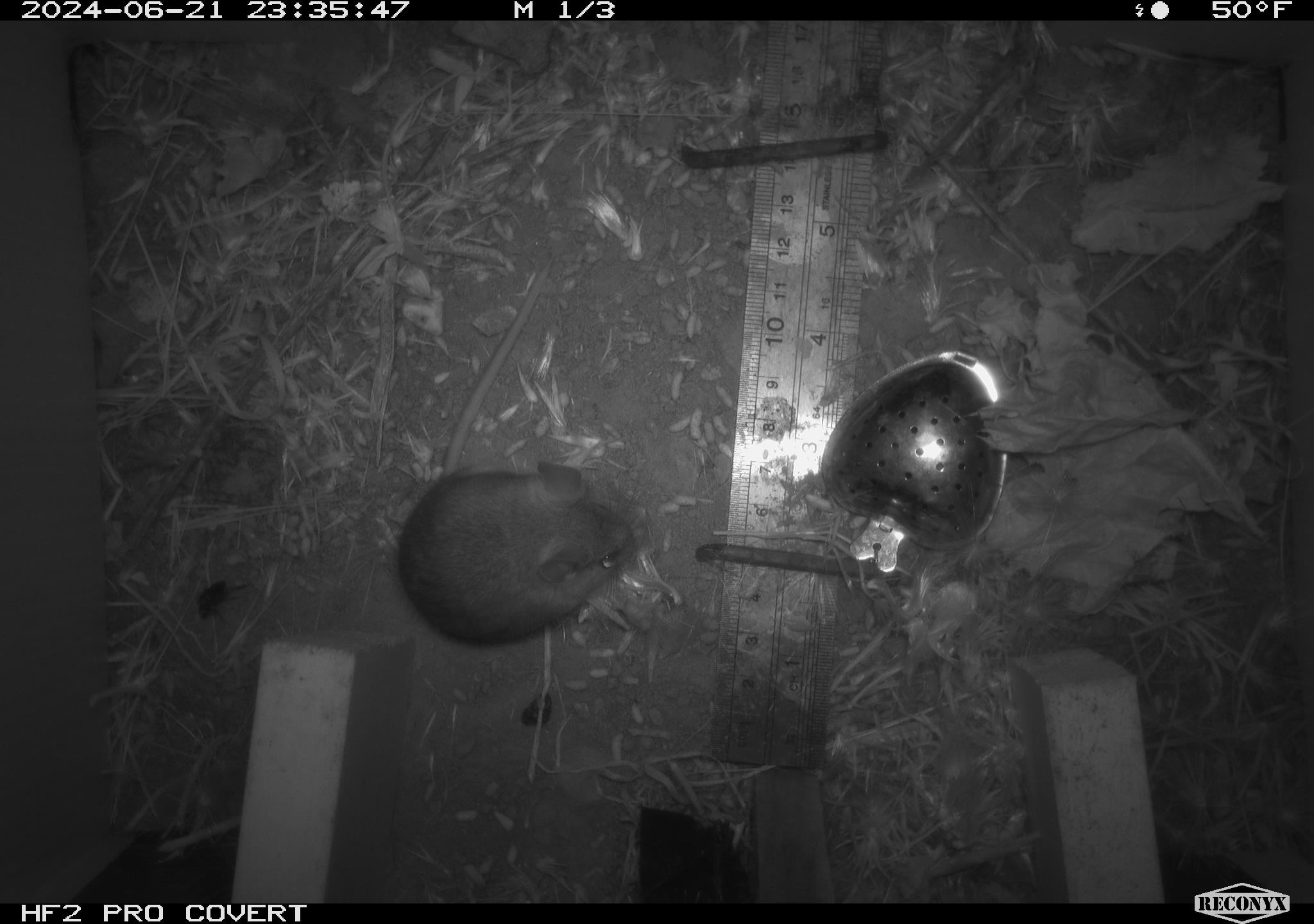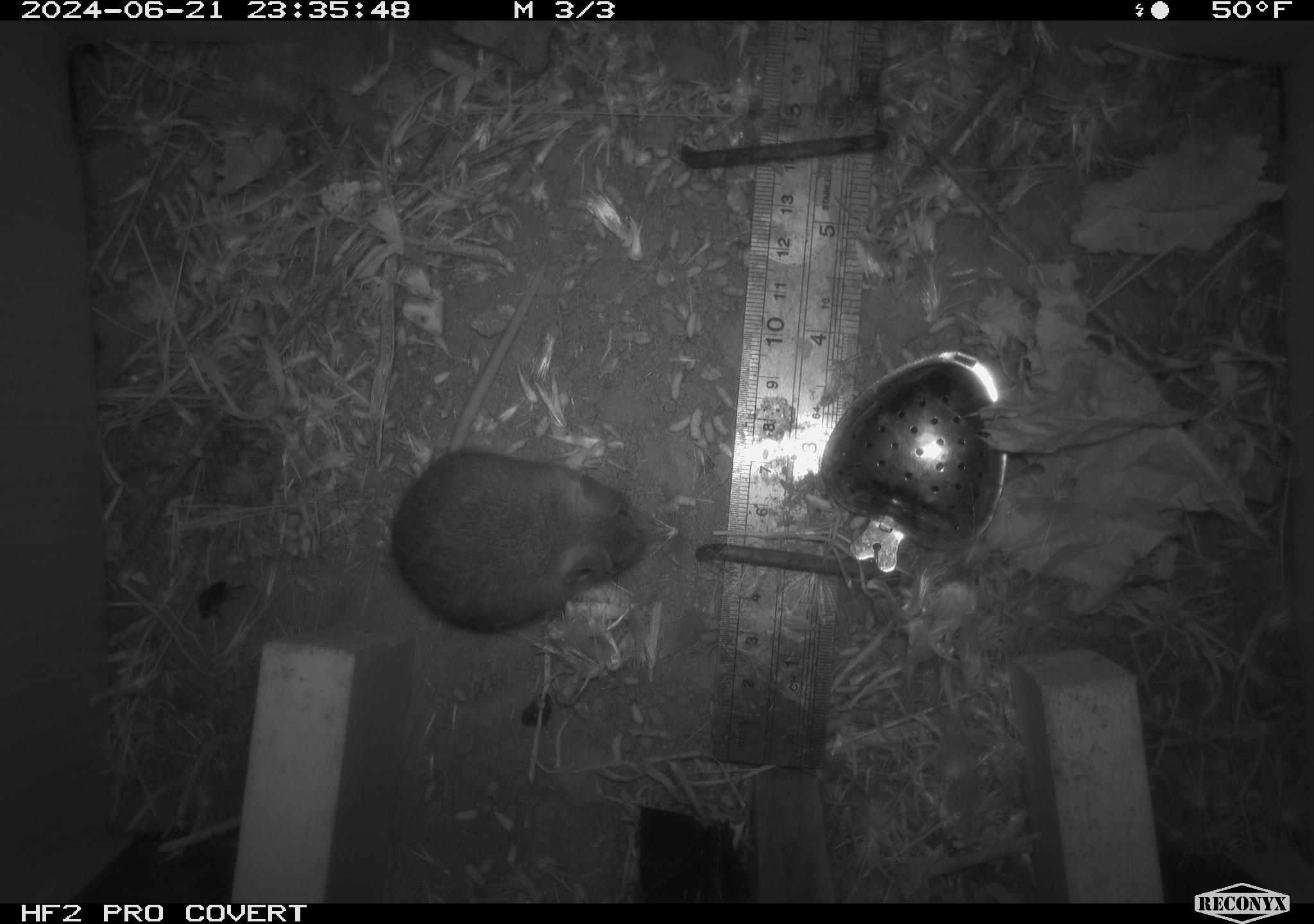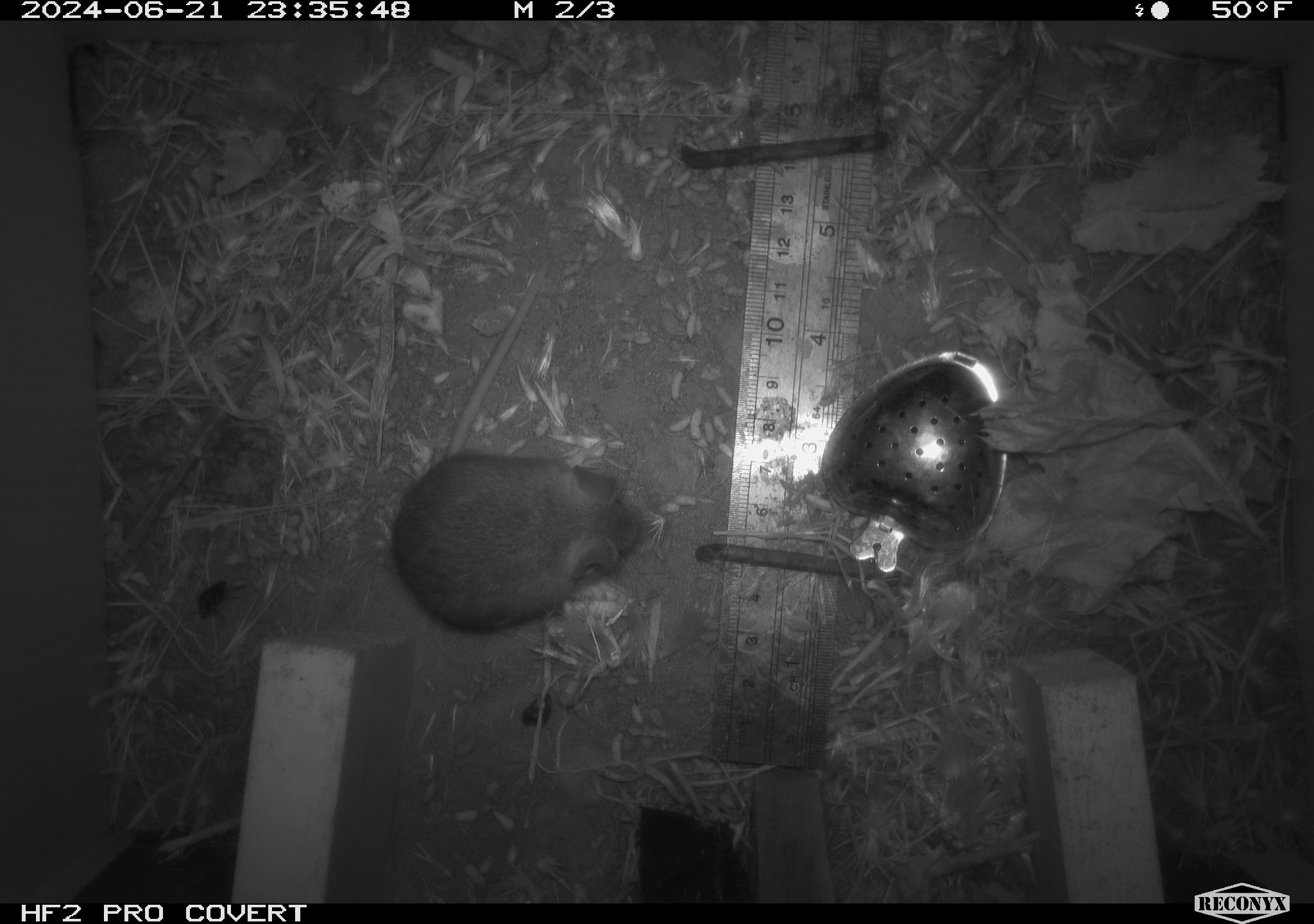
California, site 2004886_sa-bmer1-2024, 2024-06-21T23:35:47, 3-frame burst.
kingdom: Animalia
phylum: Chordata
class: Mammalia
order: Rodentia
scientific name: Rodentia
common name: mouse species